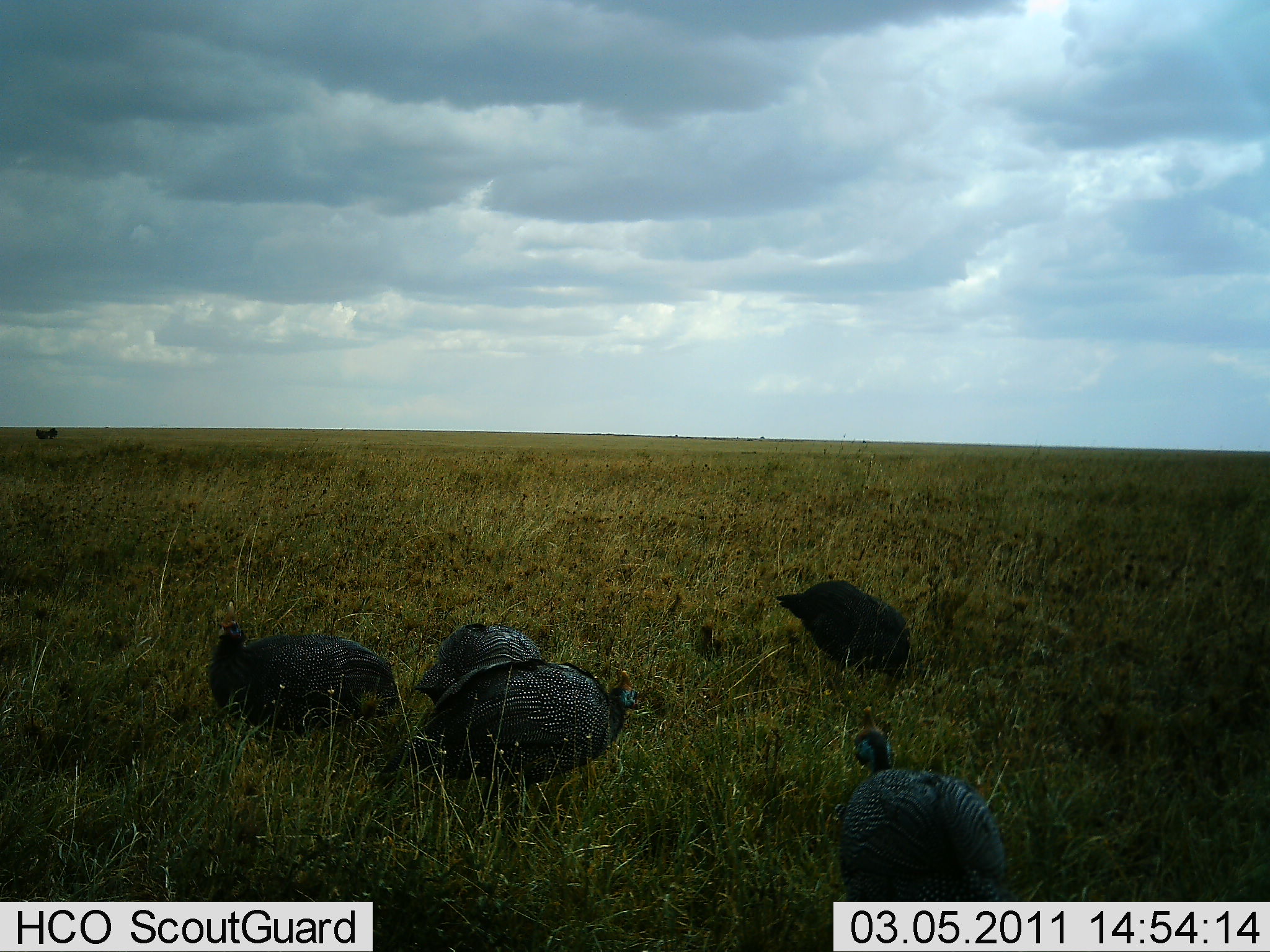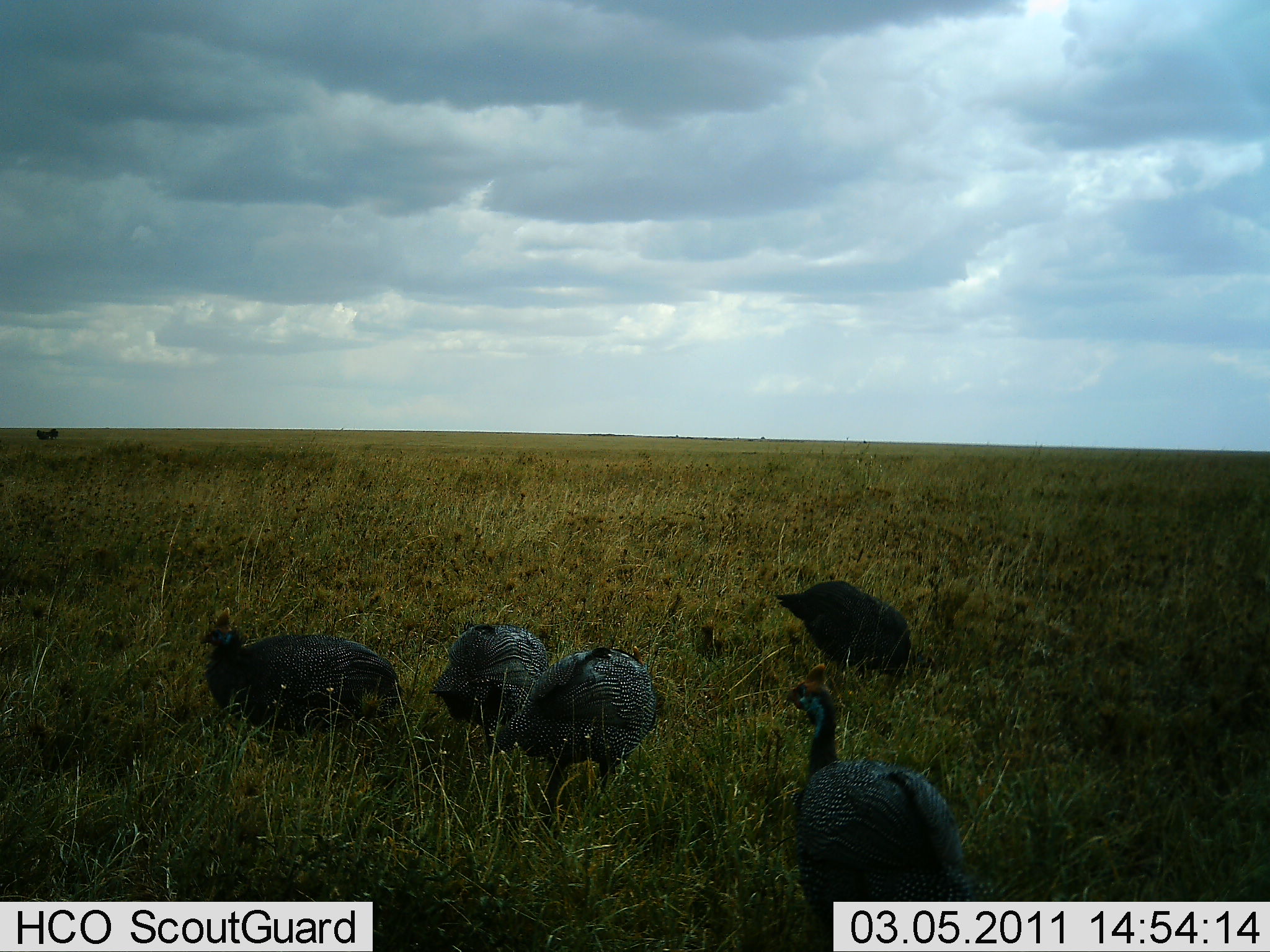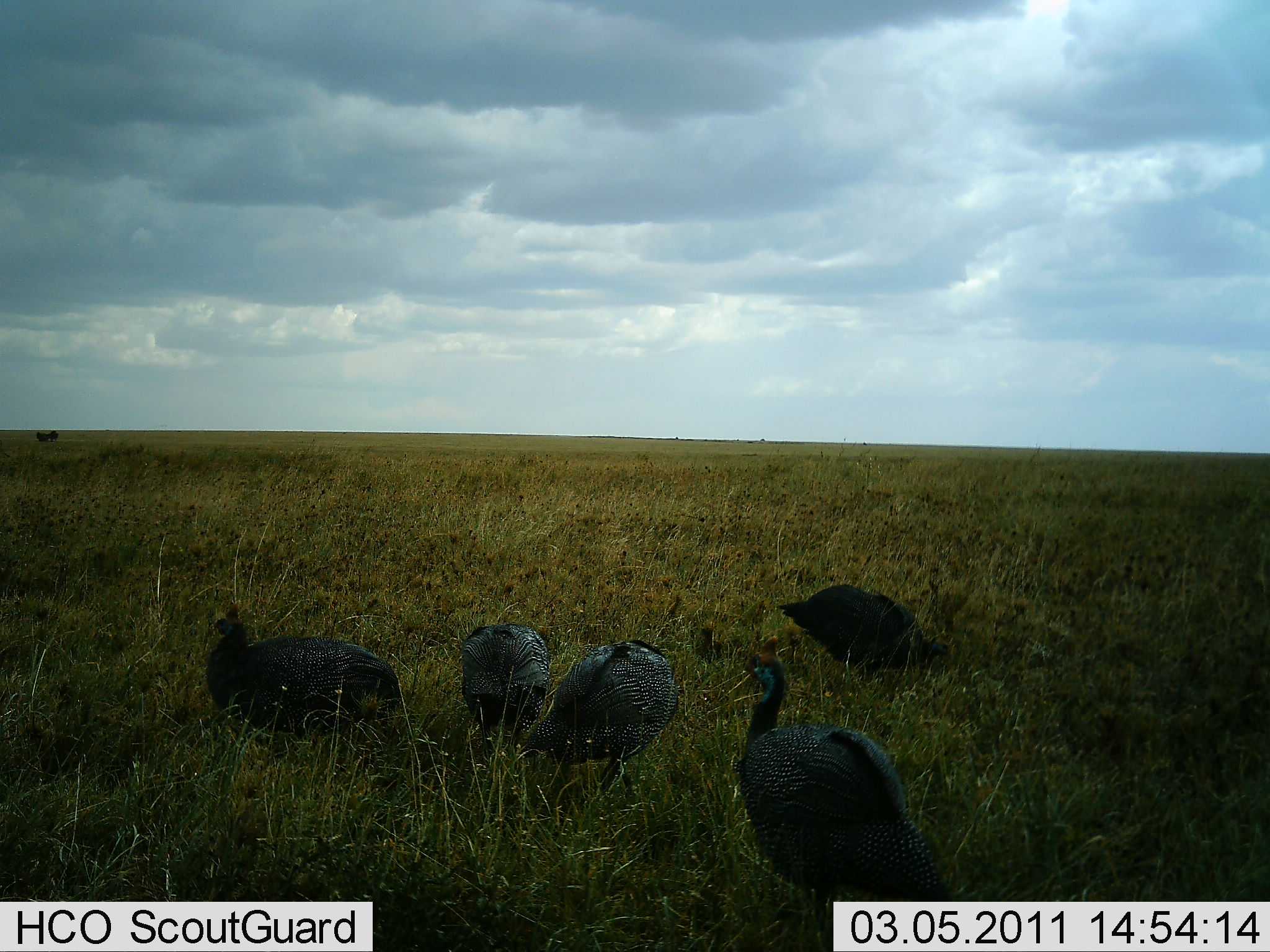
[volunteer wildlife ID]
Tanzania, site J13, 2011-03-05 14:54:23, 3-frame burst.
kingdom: Animalia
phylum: Chordata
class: Aves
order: Galliformes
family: Numididae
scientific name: Numididae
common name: guinea fowl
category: guineafowl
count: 5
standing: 62%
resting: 8%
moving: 38%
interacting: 0%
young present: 0%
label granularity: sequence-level